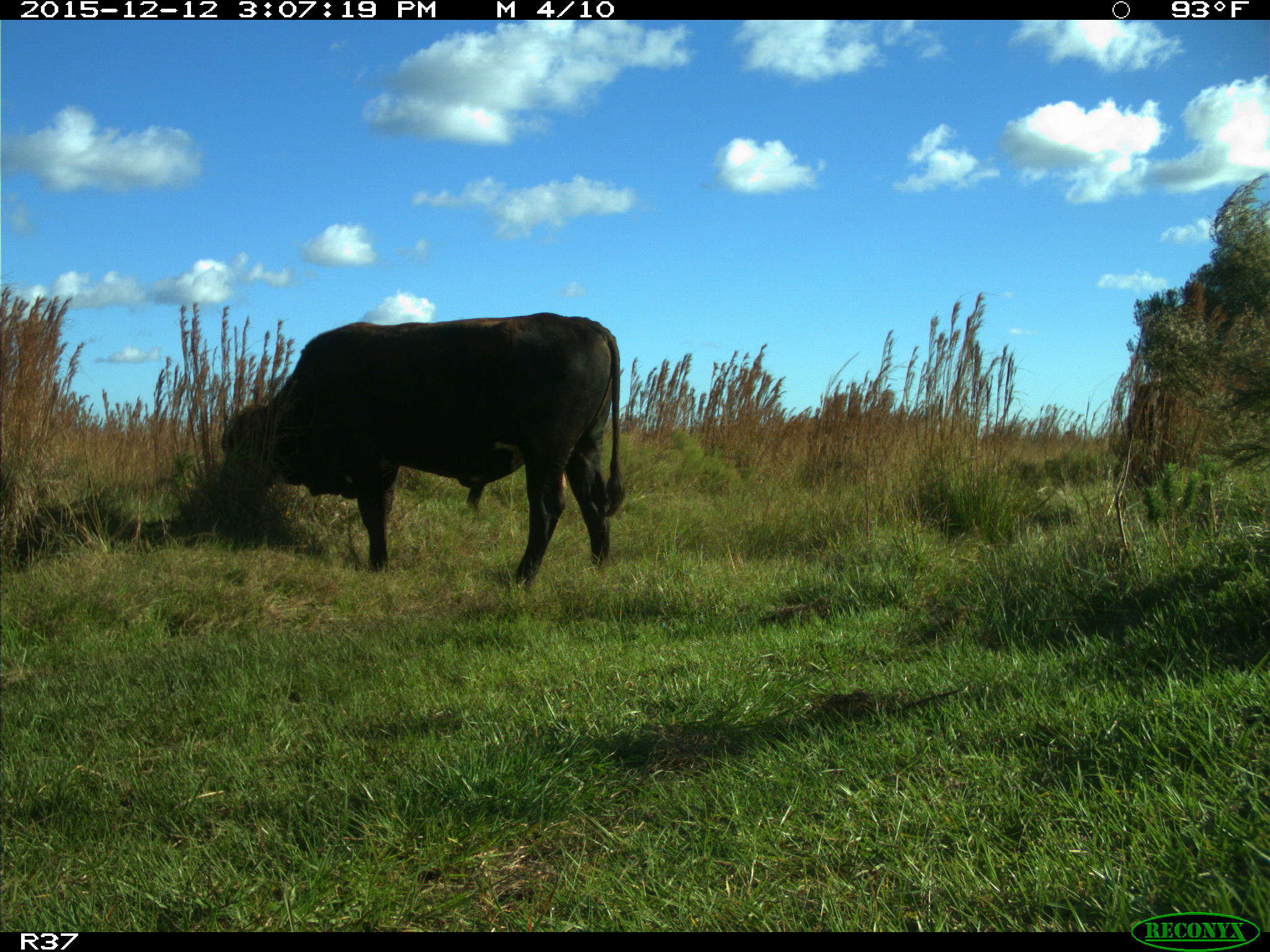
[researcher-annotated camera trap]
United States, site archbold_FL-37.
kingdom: Animalia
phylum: Chordata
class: Mammalia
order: Artiodactyla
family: Bovidae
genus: Bos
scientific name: Bos taurus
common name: domestic cow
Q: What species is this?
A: Bos taurus (domestic cow).